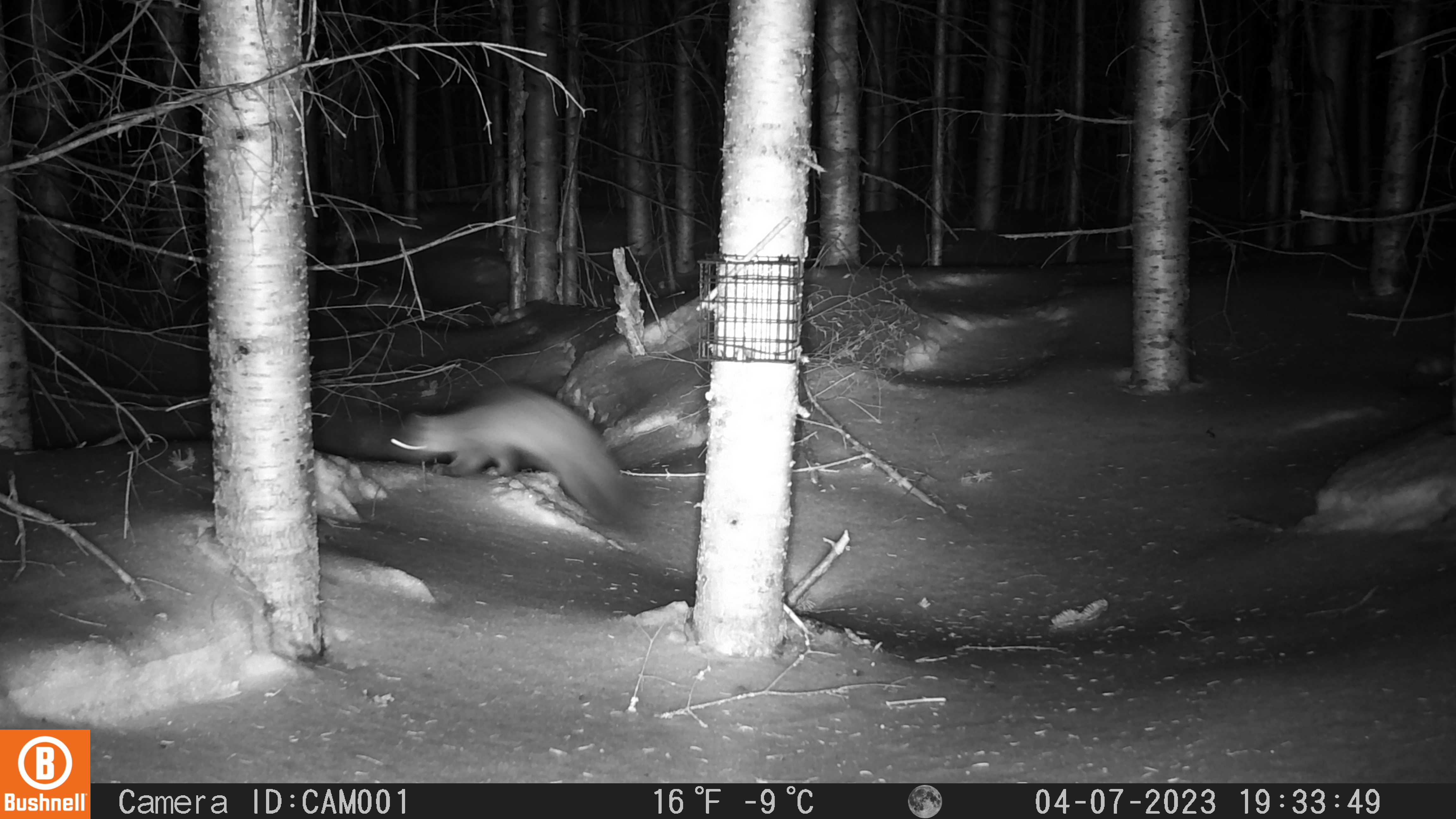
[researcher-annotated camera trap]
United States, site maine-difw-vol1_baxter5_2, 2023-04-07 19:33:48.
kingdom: Animalia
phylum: Chordata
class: Mammalia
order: Carnivora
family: Mustelidae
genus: Martes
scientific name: Martes americana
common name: american marten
American marten (Martes americana).